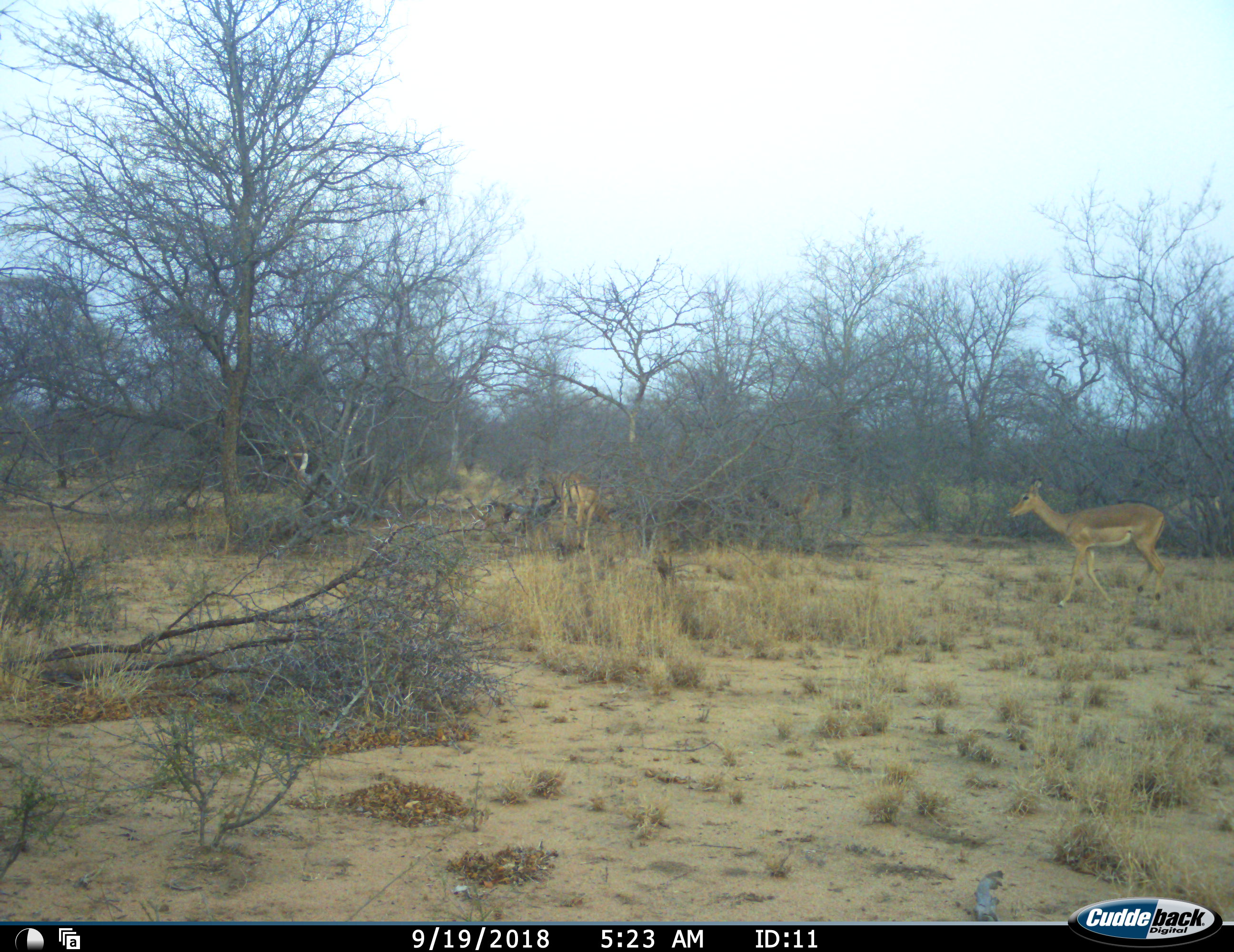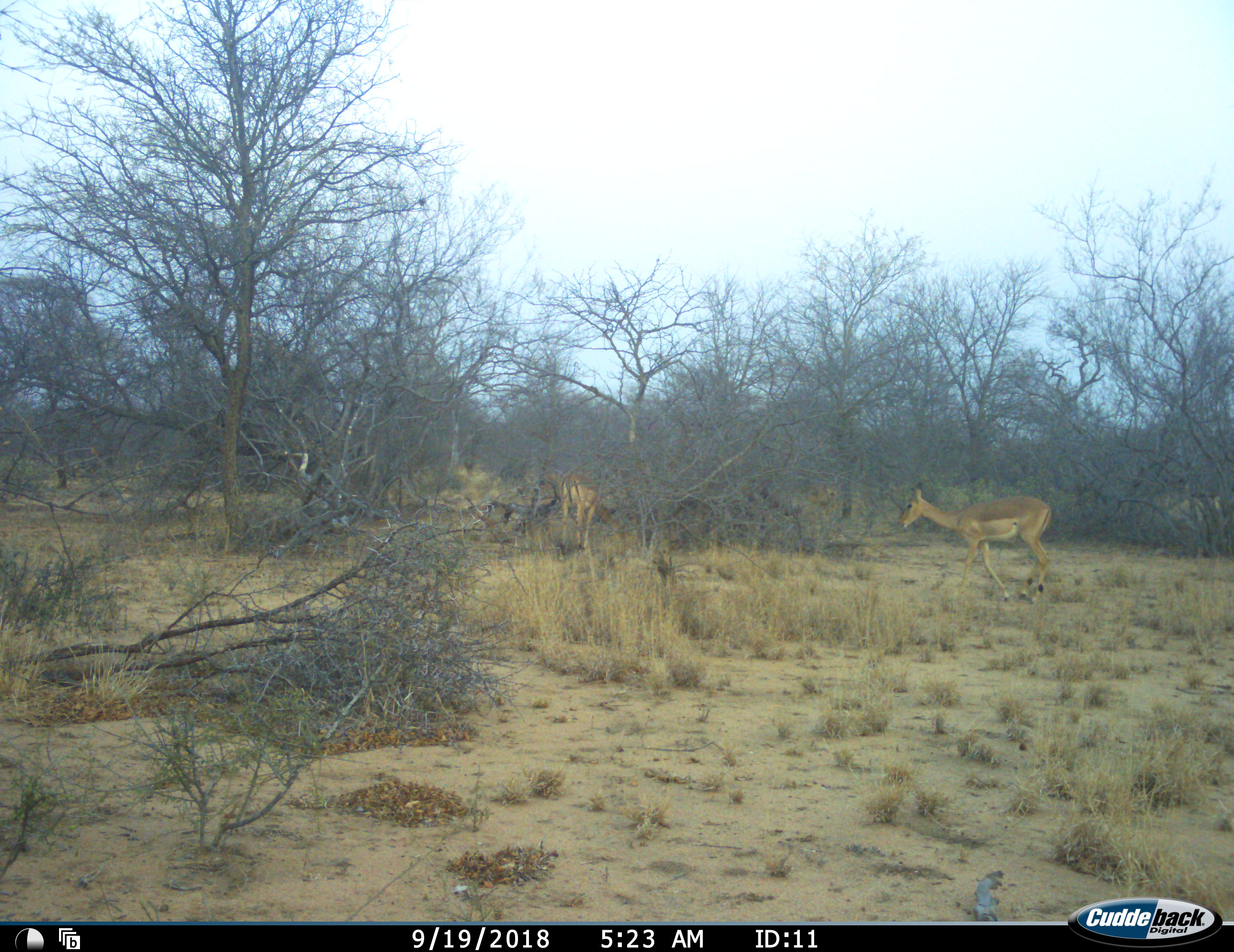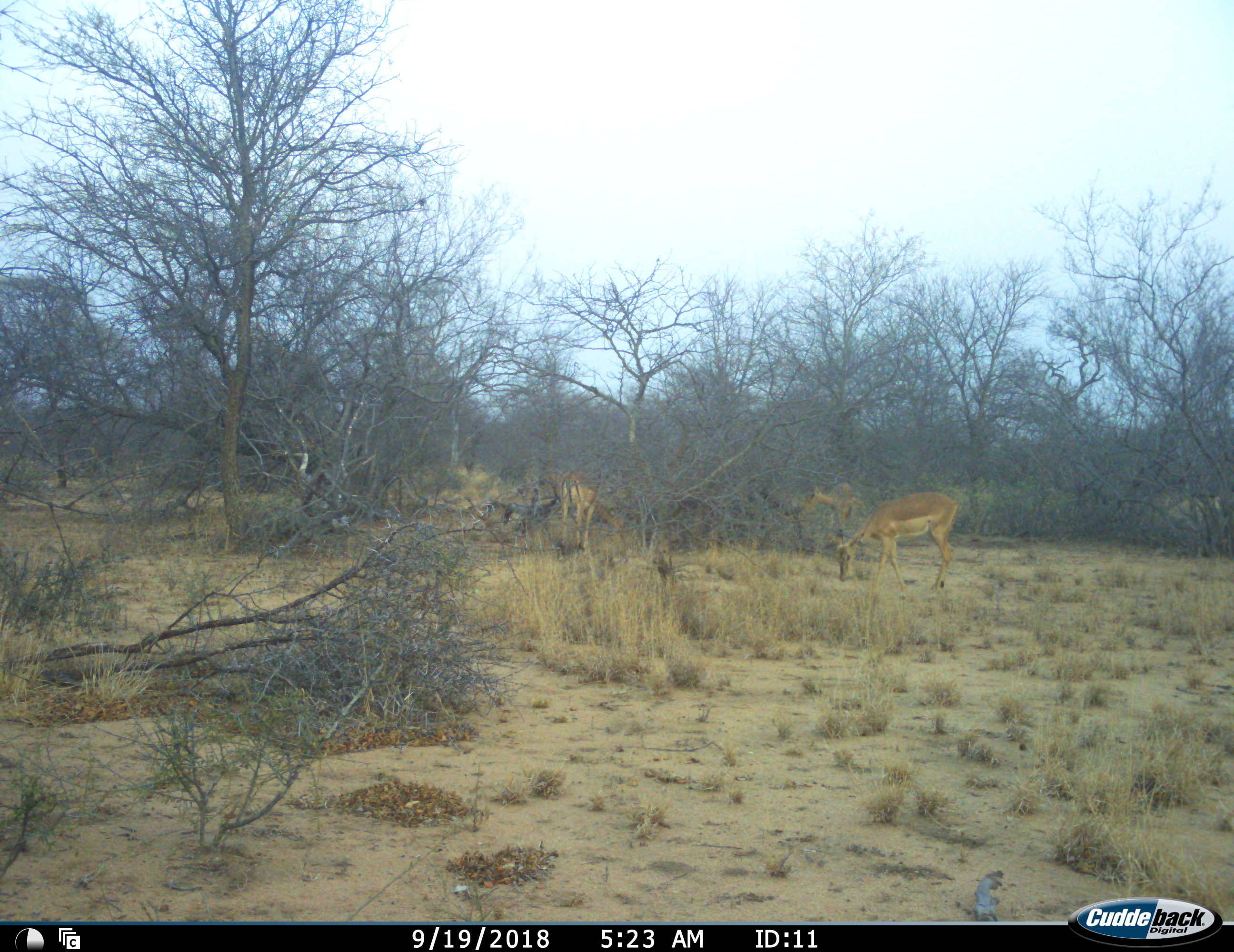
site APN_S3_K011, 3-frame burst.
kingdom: Animalia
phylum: Chordata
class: Mammalia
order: Artiodactyla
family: Bovidae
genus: Aepyceros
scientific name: Aepyceros melampus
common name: impala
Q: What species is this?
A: Impala (Aepyceros melampus).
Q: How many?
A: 3.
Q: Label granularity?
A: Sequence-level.